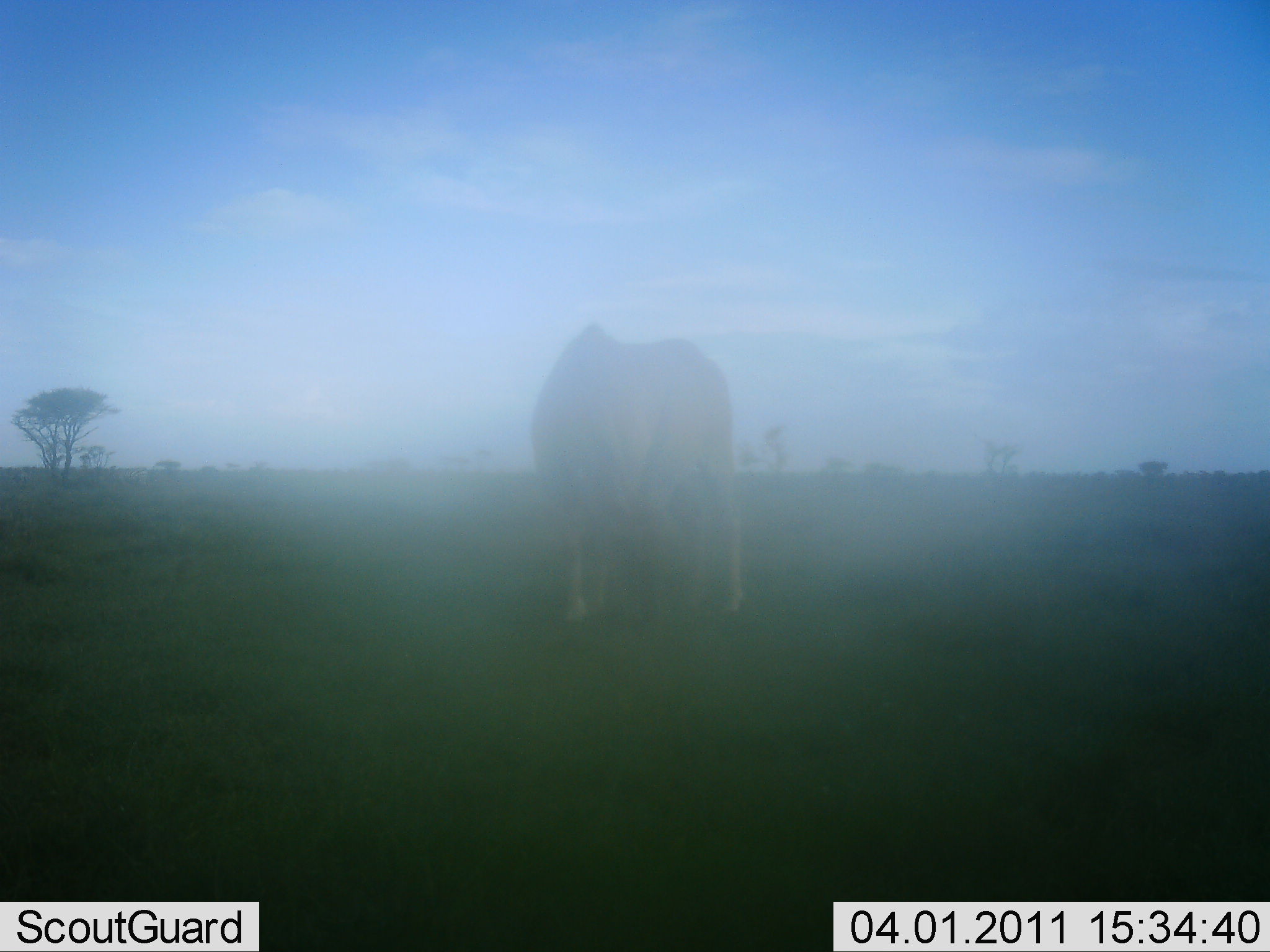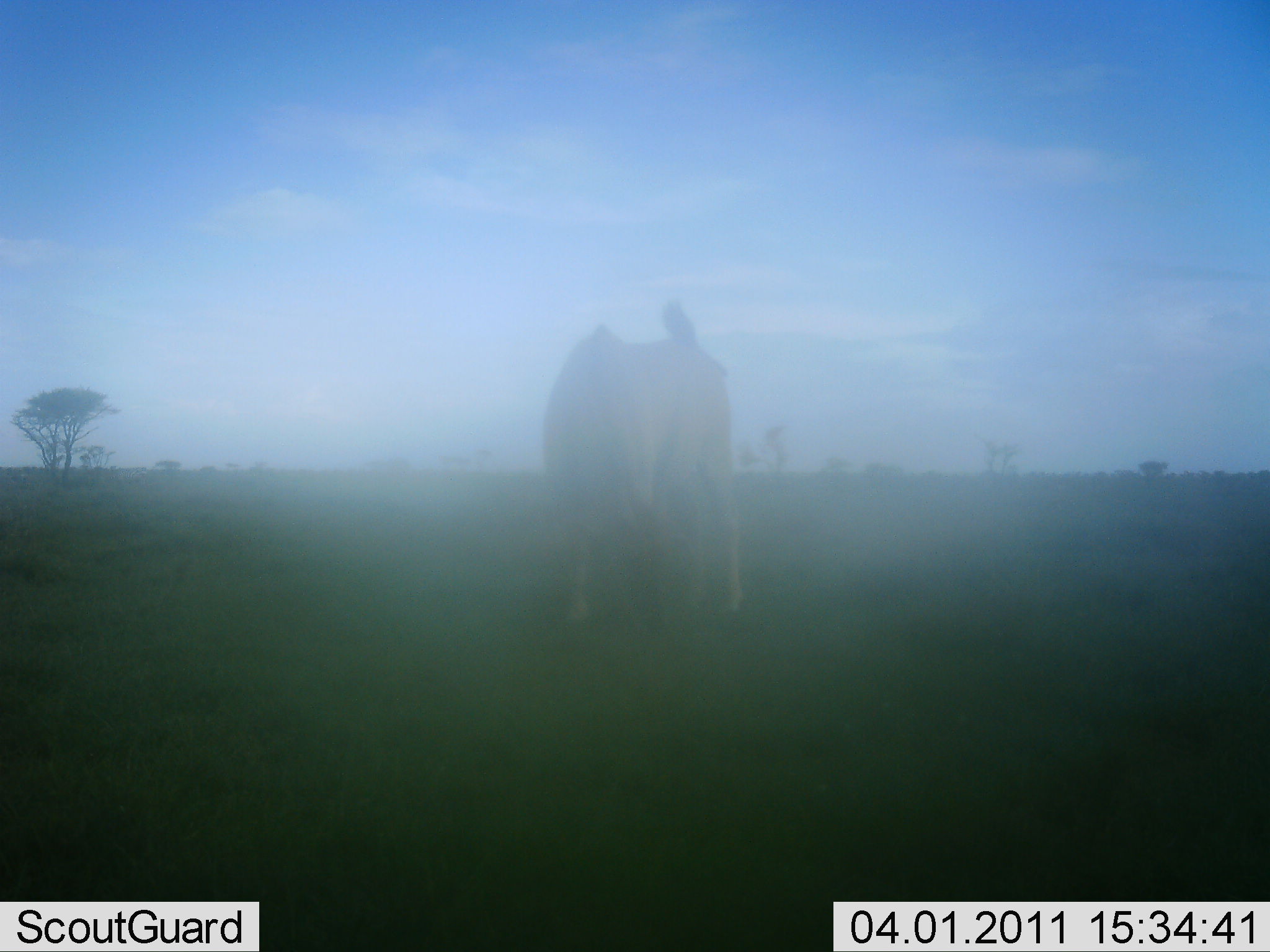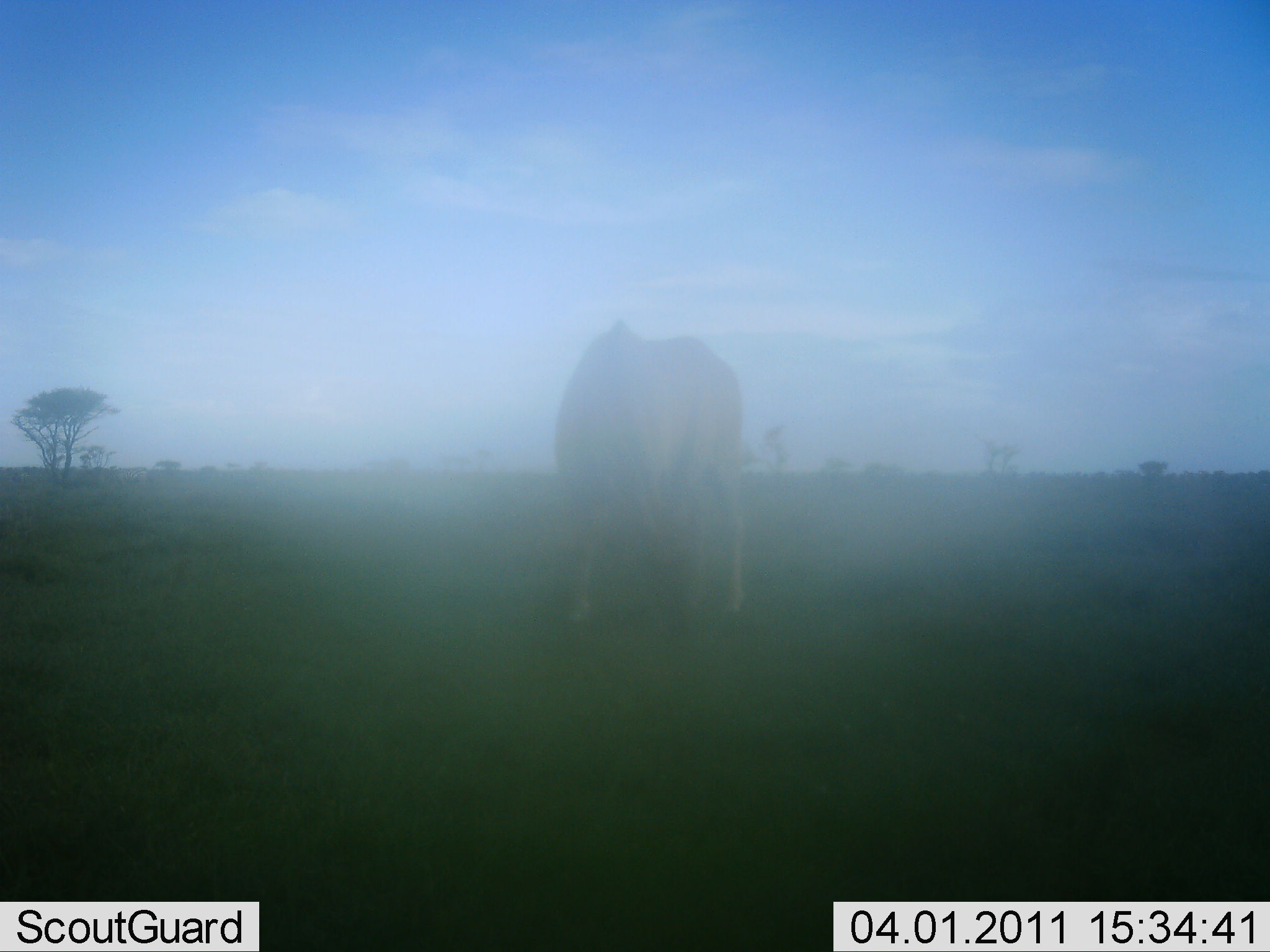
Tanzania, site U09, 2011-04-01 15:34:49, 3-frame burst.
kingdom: Animalia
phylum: Chordata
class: Mammalia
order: Artiodactyla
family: Bovidae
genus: Tragelaphus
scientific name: Tragelaphus oryx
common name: eland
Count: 1.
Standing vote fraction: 30%.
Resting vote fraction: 0%.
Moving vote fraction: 0%.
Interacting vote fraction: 0%.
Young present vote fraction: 0%.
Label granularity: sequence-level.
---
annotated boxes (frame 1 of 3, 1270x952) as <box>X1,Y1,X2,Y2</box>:
animal: <box>531,321,747,622</box>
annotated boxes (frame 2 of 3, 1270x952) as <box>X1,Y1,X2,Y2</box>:
animal: <box>538,327,746,626</box>; <box>659,297,699,348</box>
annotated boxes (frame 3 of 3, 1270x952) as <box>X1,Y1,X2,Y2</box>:
animal: <box>549,322,751,629</box>